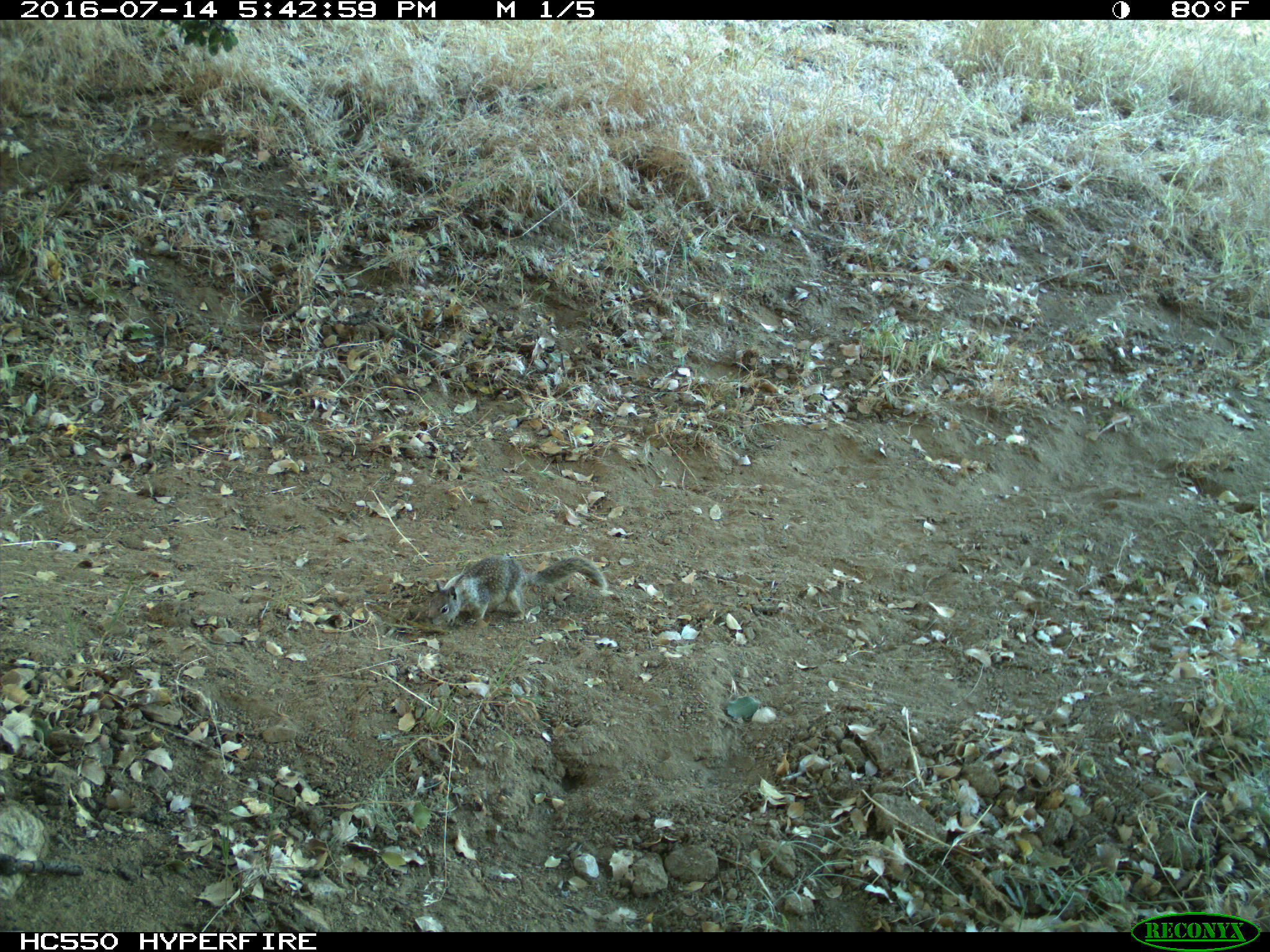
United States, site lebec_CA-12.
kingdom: Animalia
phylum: Chordata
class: Mammalia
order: Rodentia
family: Sciuridae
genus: Otospermophilus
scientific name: Otospermophilus beecheyi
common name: california ground squirrel